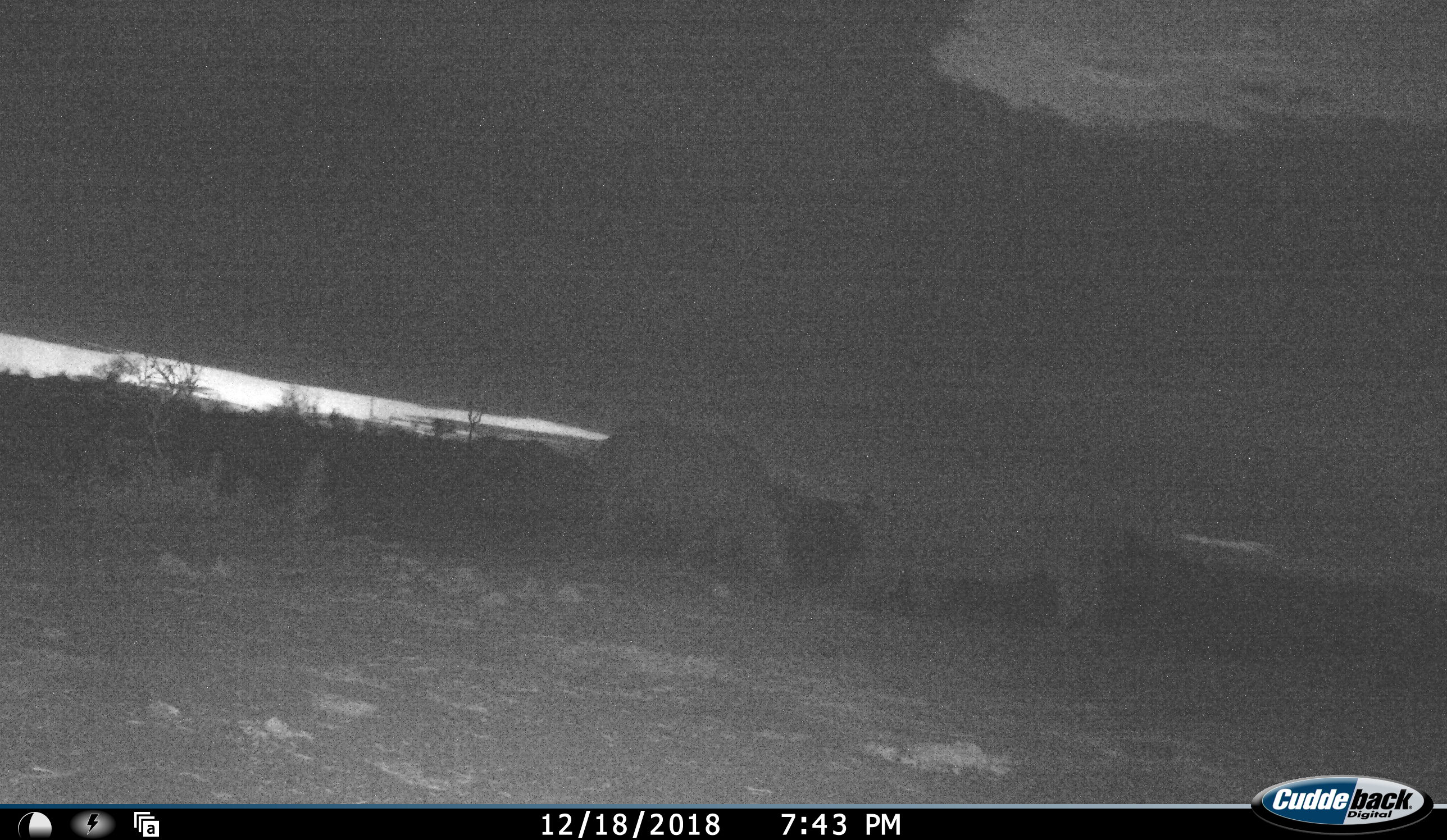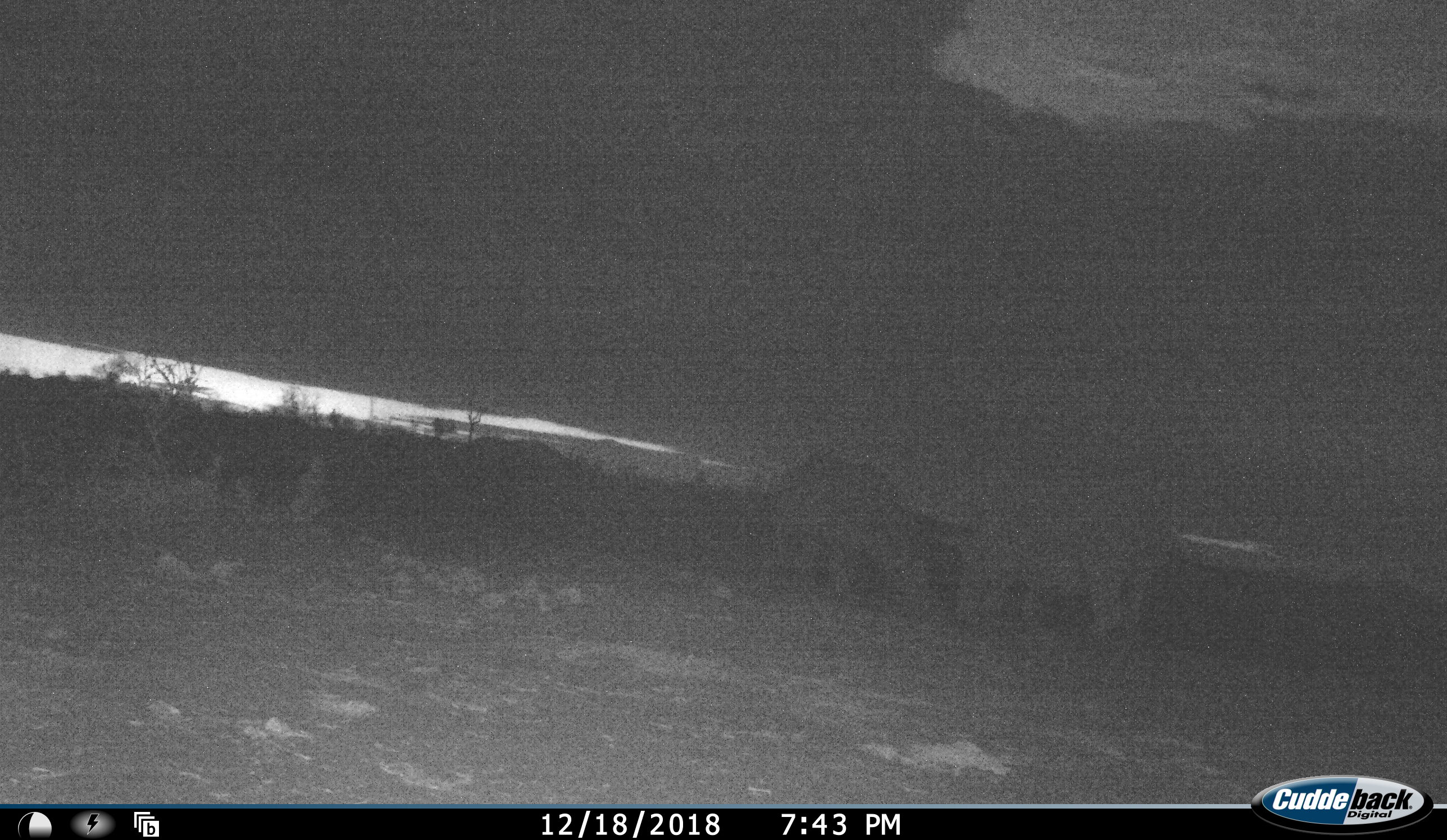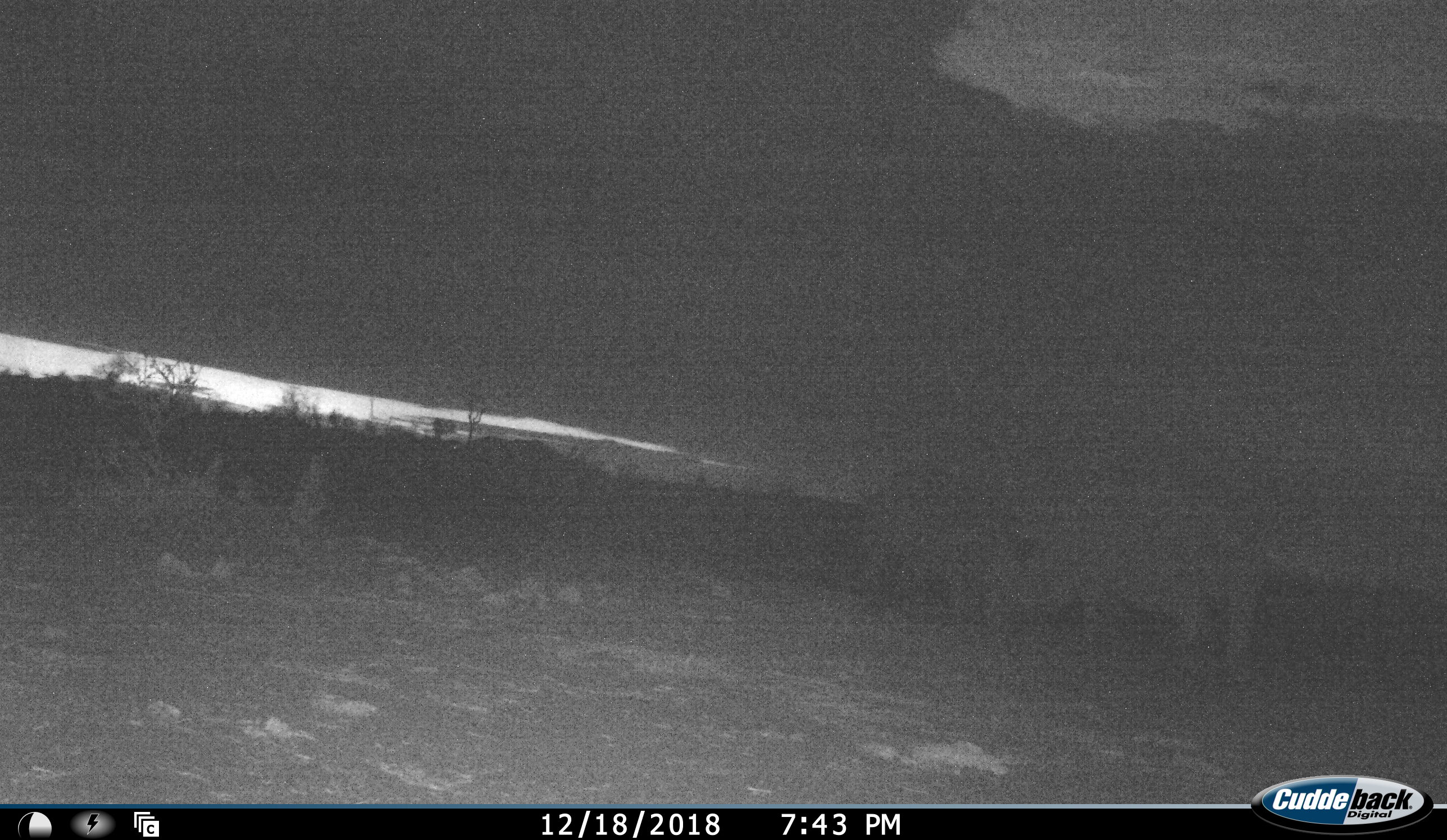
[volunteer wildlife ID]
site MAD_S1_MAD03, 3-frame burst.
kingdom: Animalia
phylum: Chordata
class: Mammalia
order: Artiodactyla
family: Suidae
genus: Phacochoerus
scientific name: Phacochoerus africanus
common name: warthog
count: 2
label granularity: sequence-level